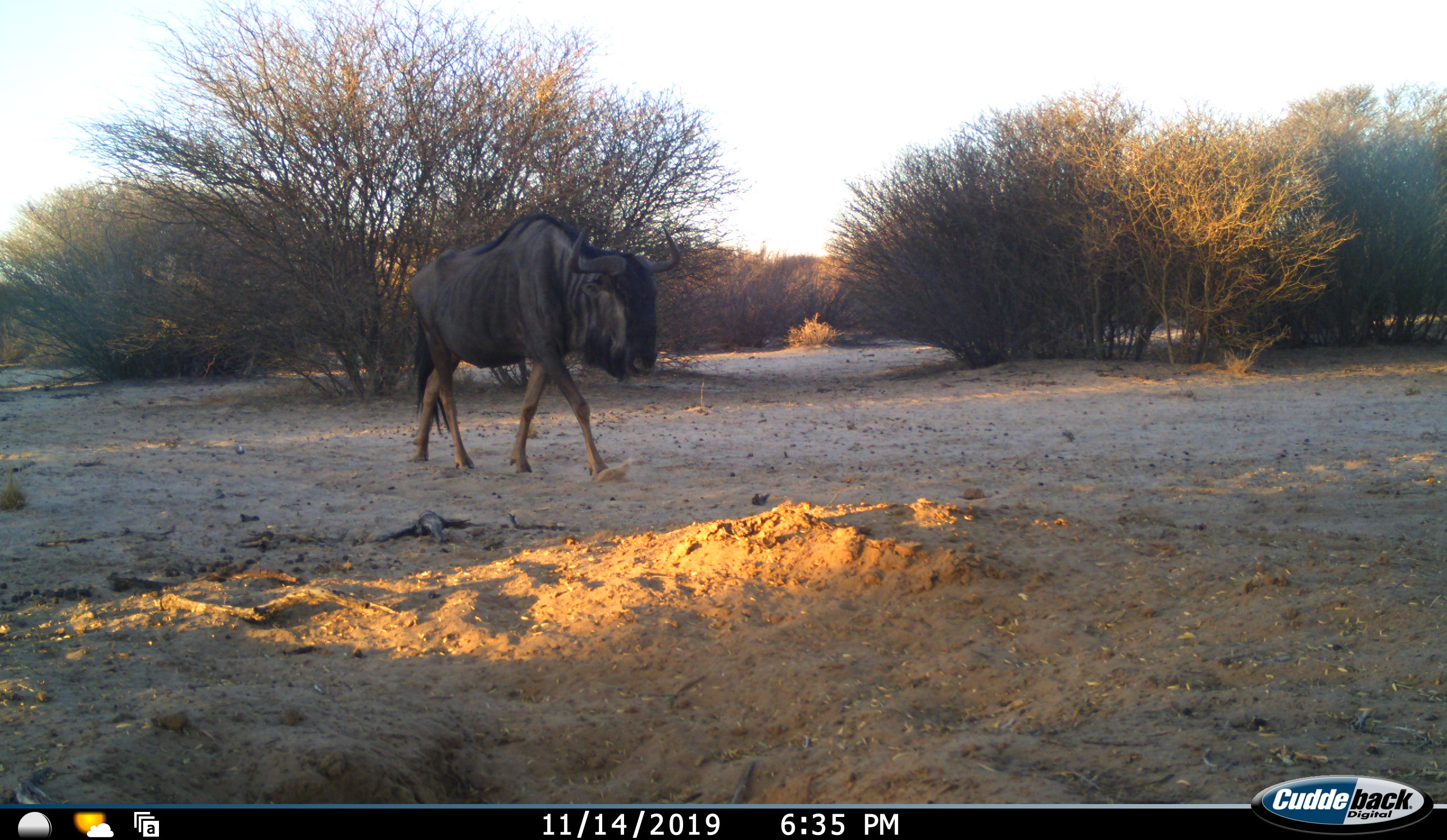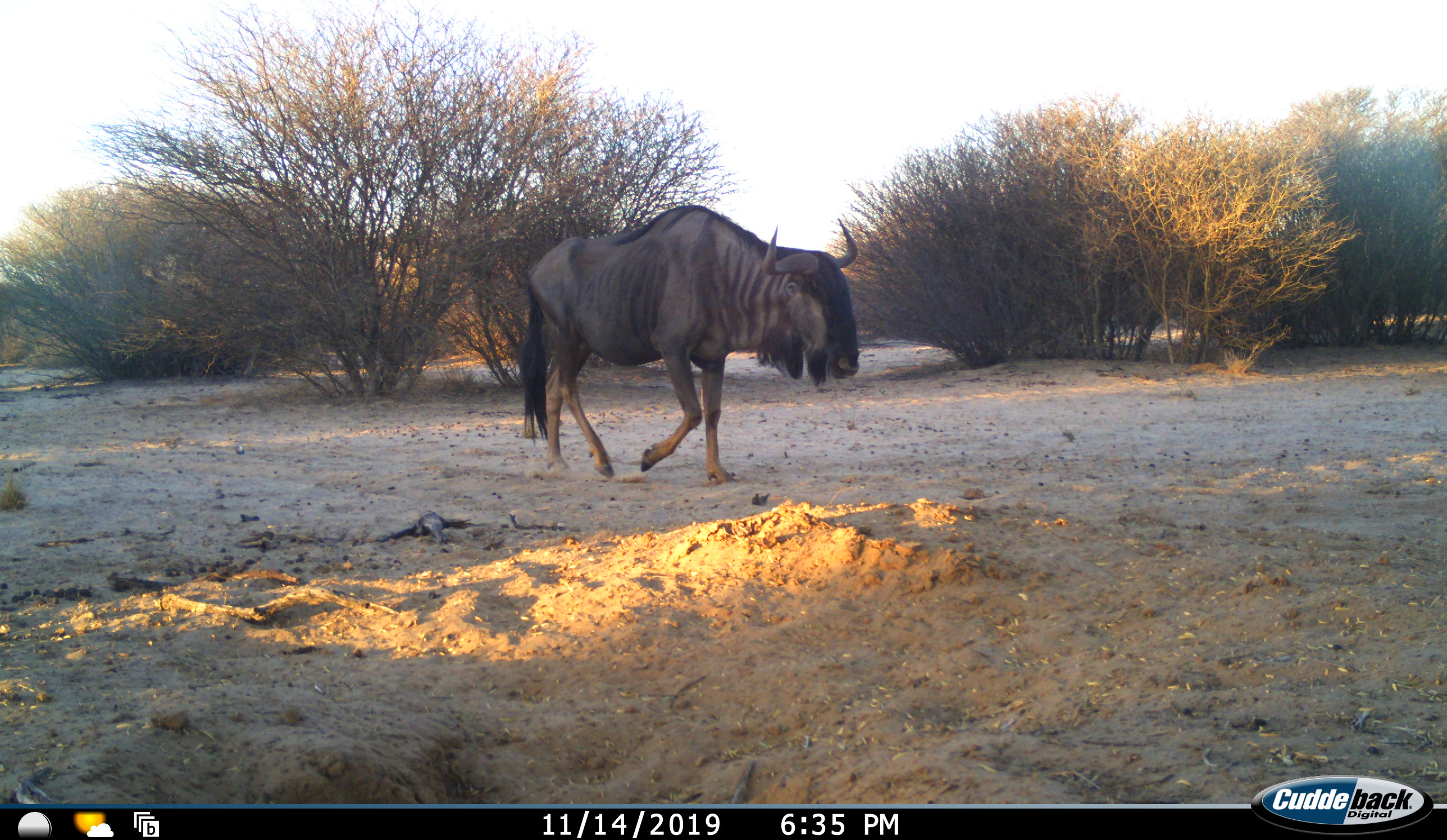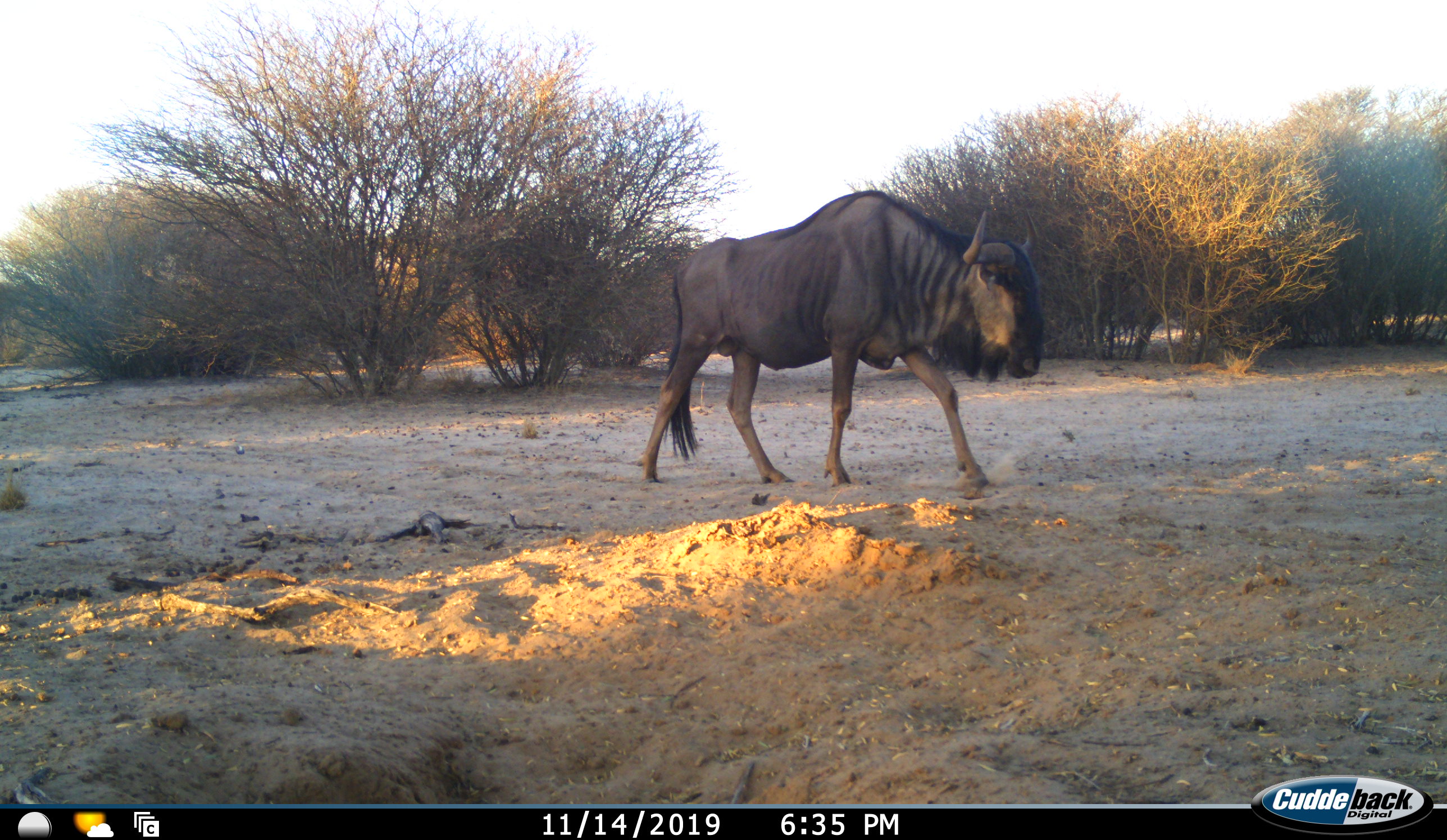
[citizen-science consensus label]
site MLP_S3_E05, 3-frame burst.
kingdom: Animalia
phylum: Chordata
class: Mammalia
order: Artiodactyla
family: Bovidae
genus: Connochaetes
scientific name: Connochaetes taurinus taurinus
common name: blue wildebeest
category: wildebeestblue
Wildebeestblue (blue wildebeest) (Connochaetes taurinus taurinus), count 1. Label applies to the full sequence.